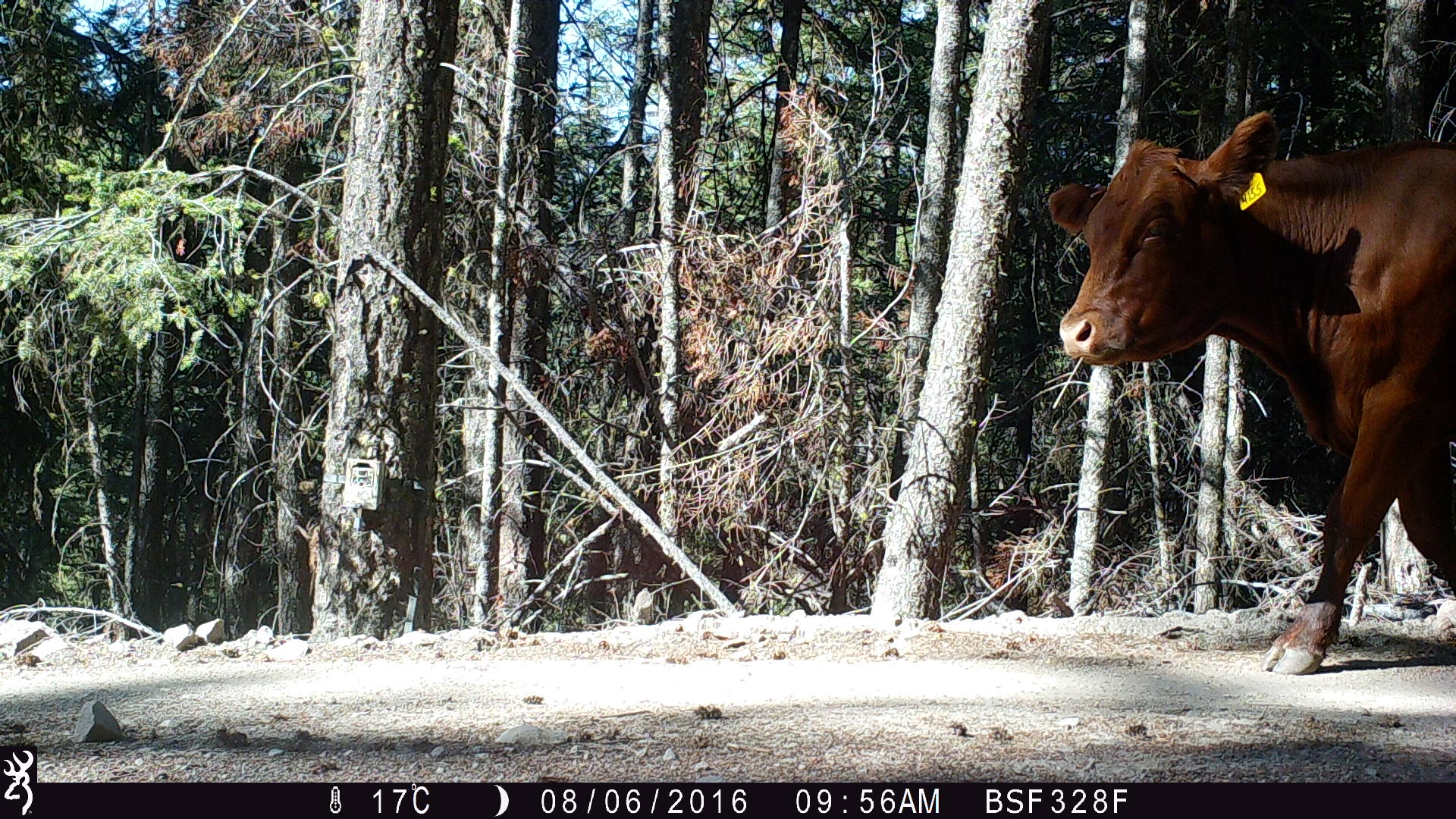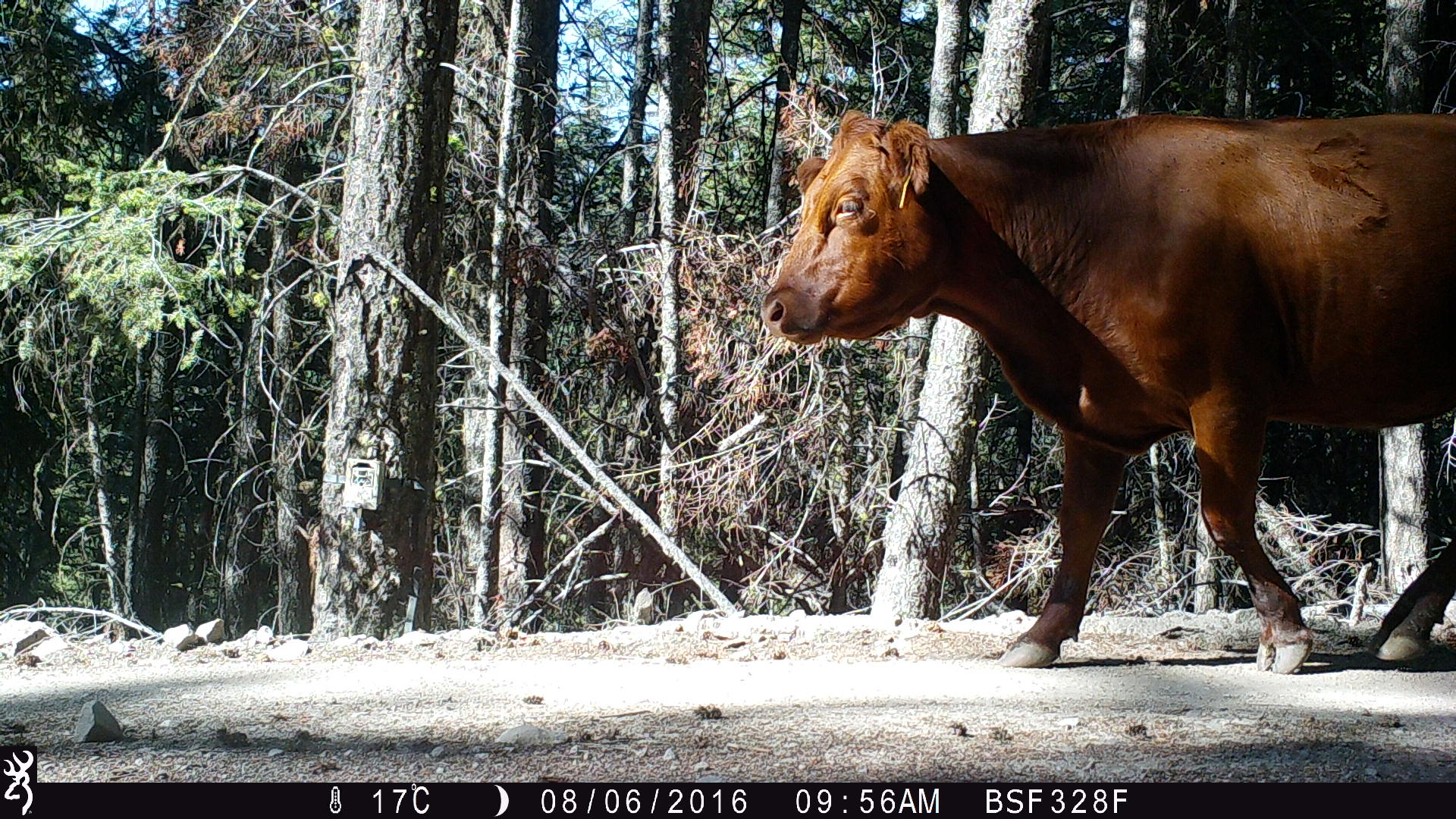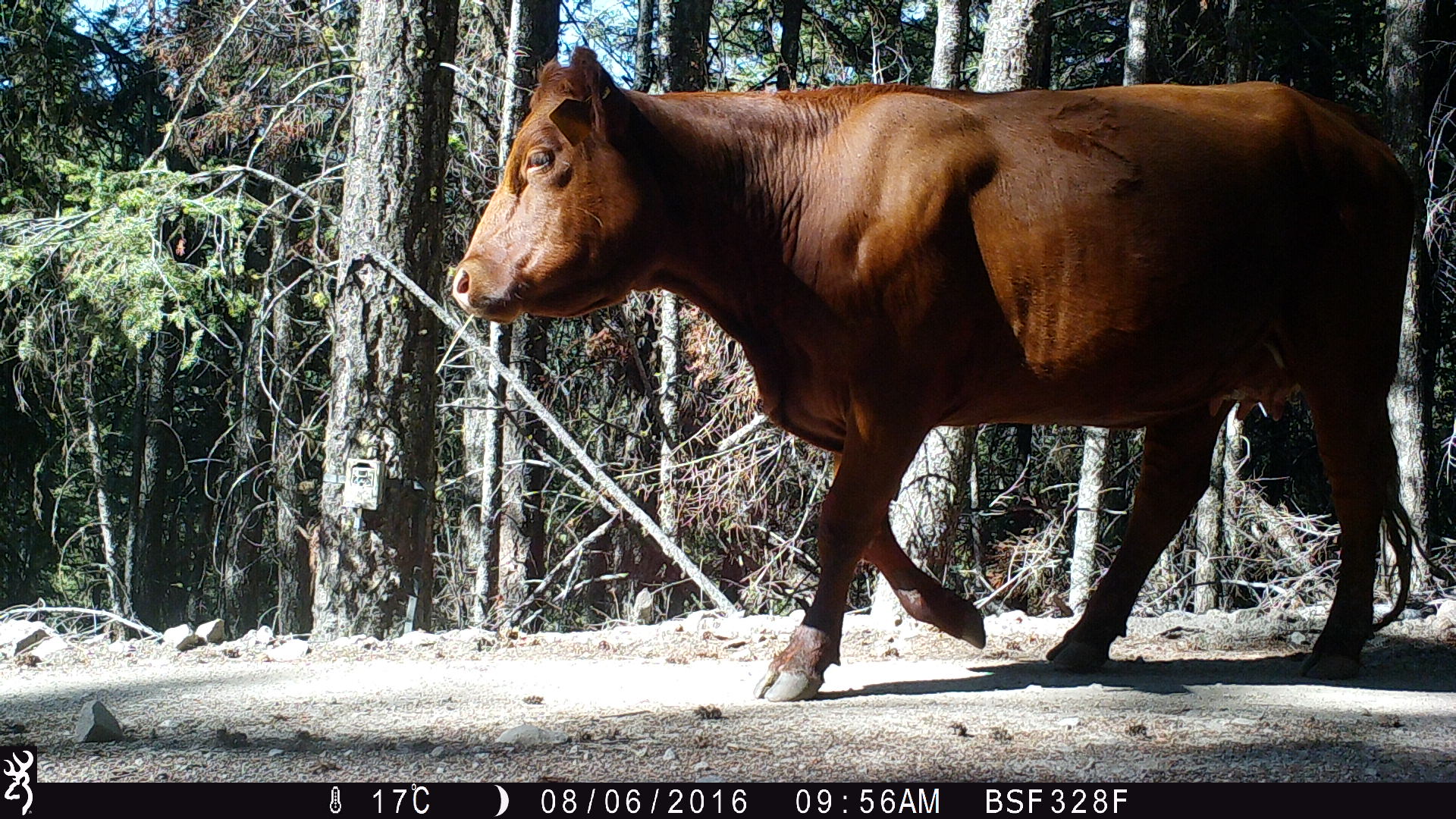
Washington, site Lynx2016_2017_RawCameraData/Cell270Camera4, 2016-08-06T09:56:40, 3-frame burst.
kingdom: Animalia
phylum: Chordata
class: Mammalia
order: Artiodactyla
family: Bovidae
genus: Bos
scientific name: Bos taurus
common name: domestic cattle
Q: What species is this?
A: Domestic cattle (Bos taurus).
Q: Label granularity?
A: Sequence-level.